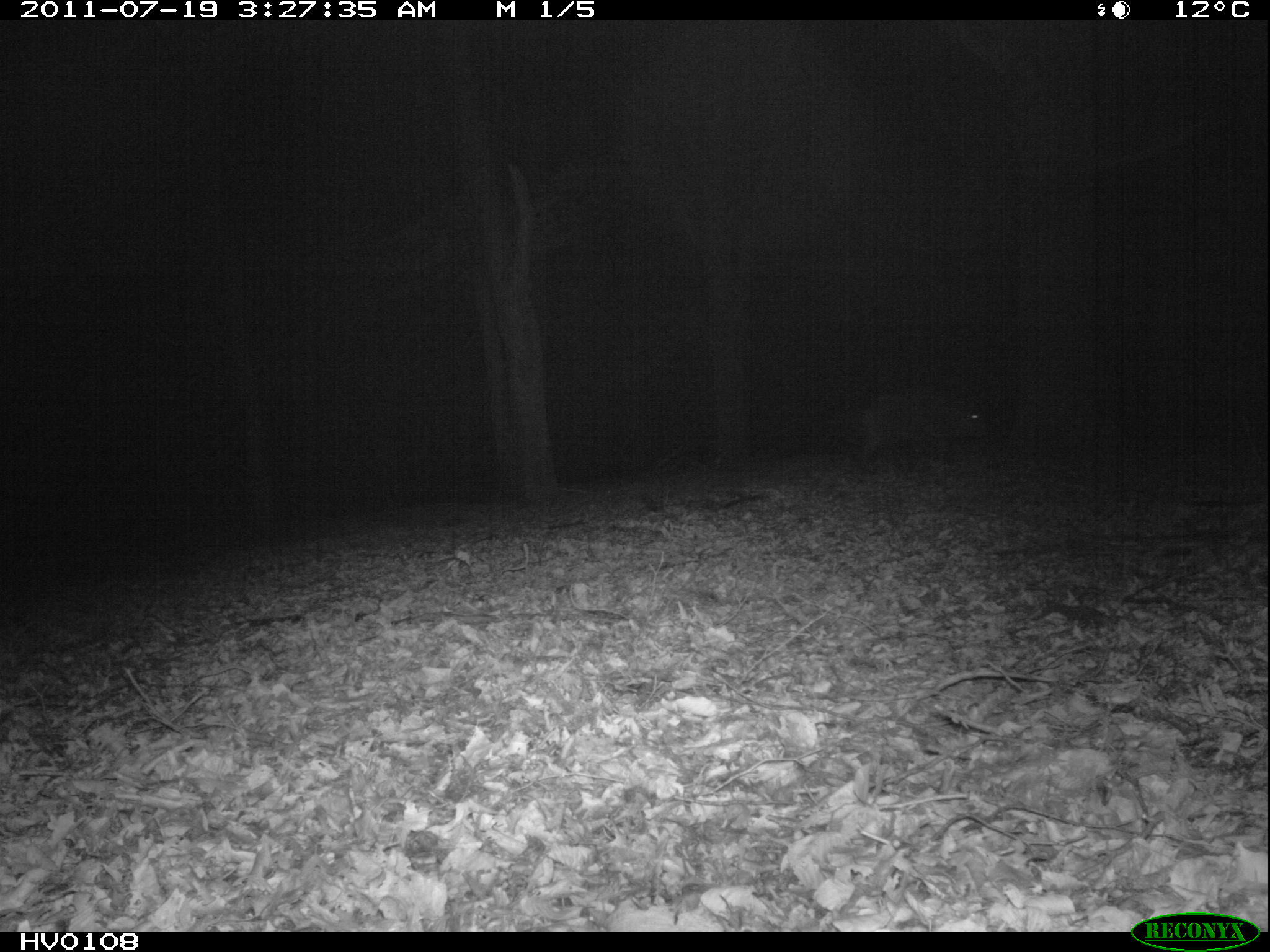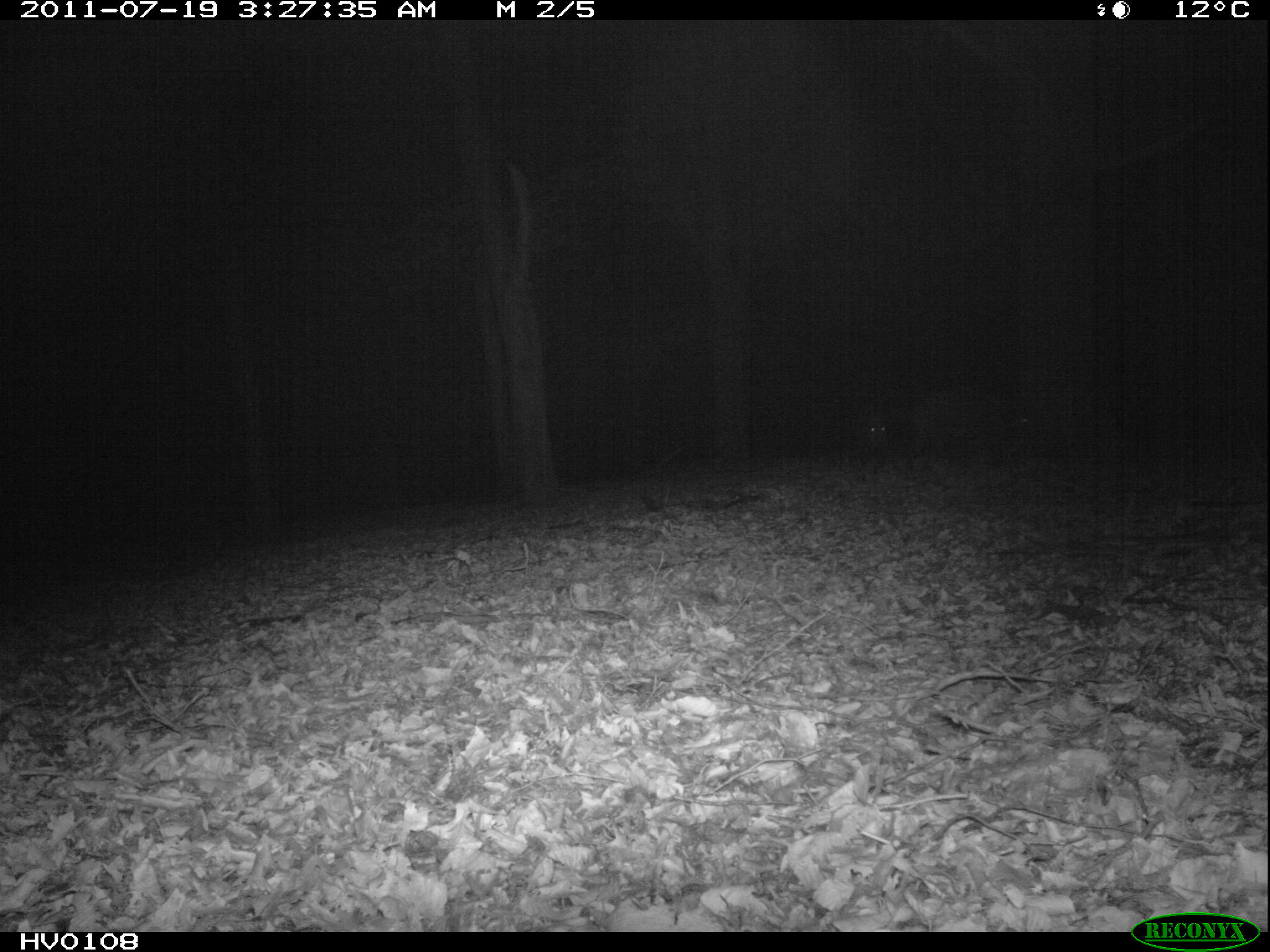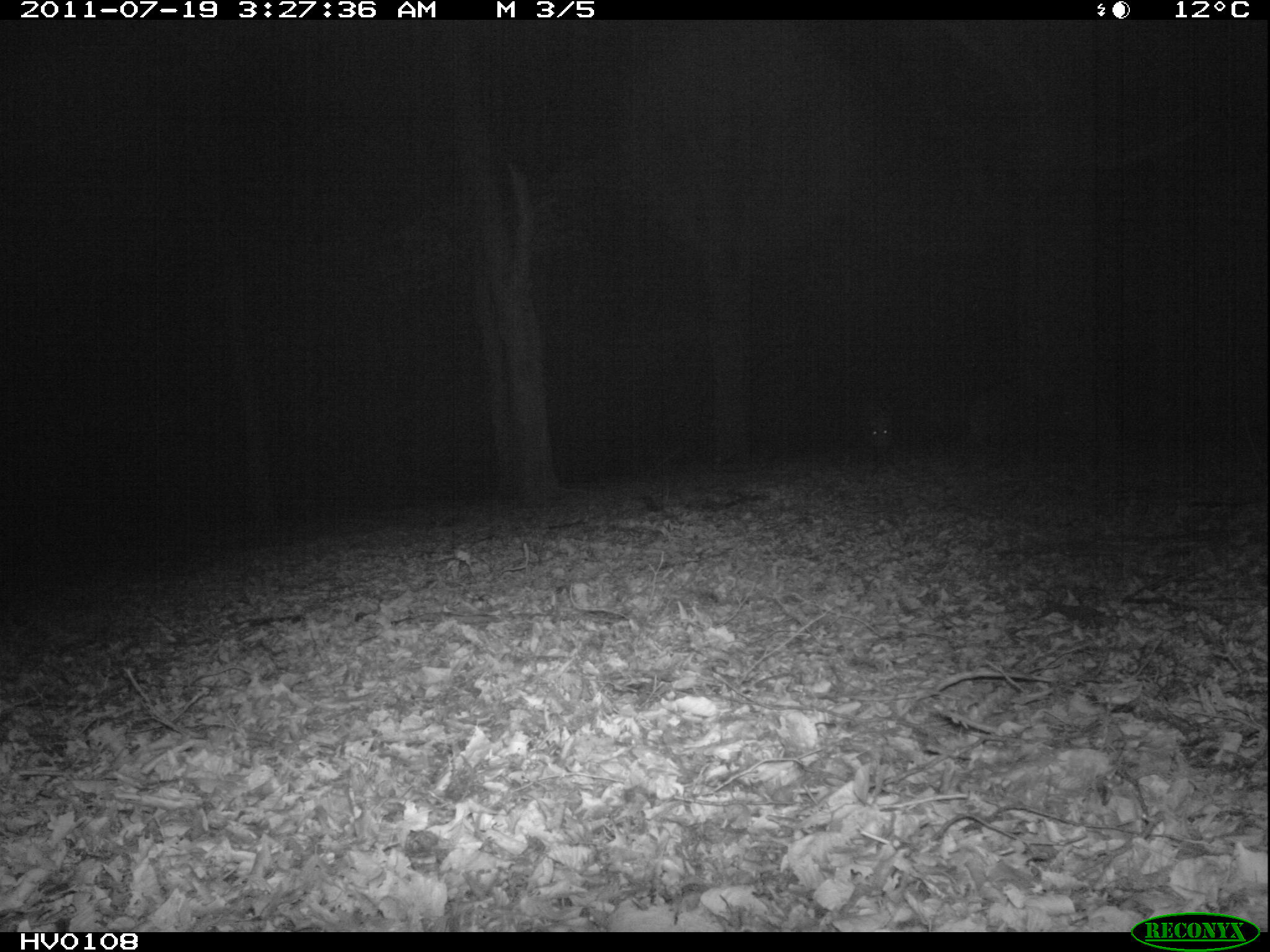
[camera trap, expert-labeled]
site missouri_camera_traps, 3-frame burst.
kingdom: Animalia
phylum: Chordata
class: Mammalia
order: Artiodactyla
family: Suidae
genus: Sus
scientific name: Sus scrofa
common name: wild boar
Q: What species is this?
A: Wild boar (Sus scrofa).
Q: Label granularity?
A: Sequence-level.